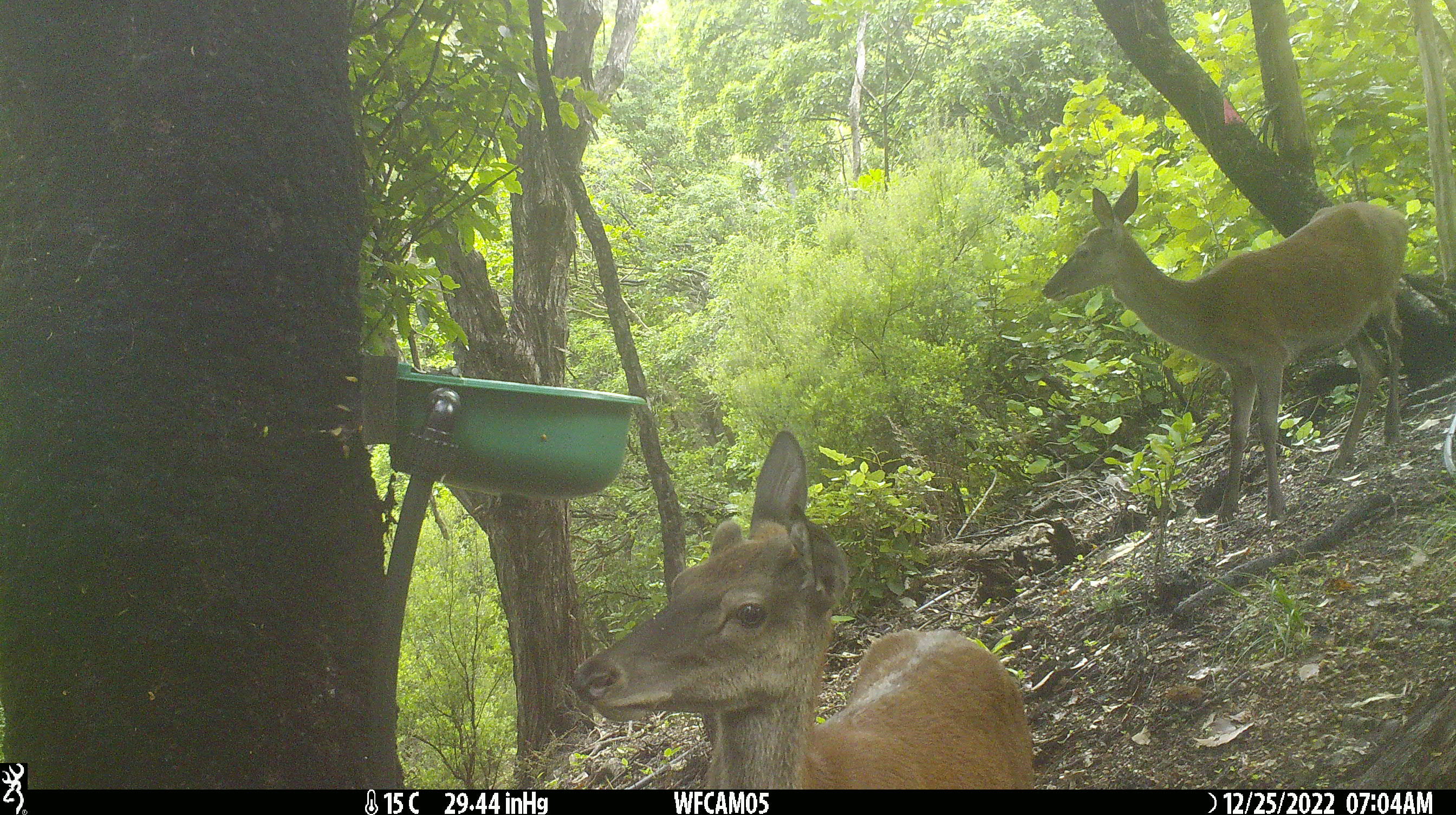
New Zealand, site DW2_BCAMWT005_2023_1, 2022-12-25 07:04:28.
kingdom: Animalia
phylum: Chordata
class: Mammalia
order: Artiodactyla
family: Cervidae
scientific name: Cervidae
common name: deer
Deer (Cervidae).